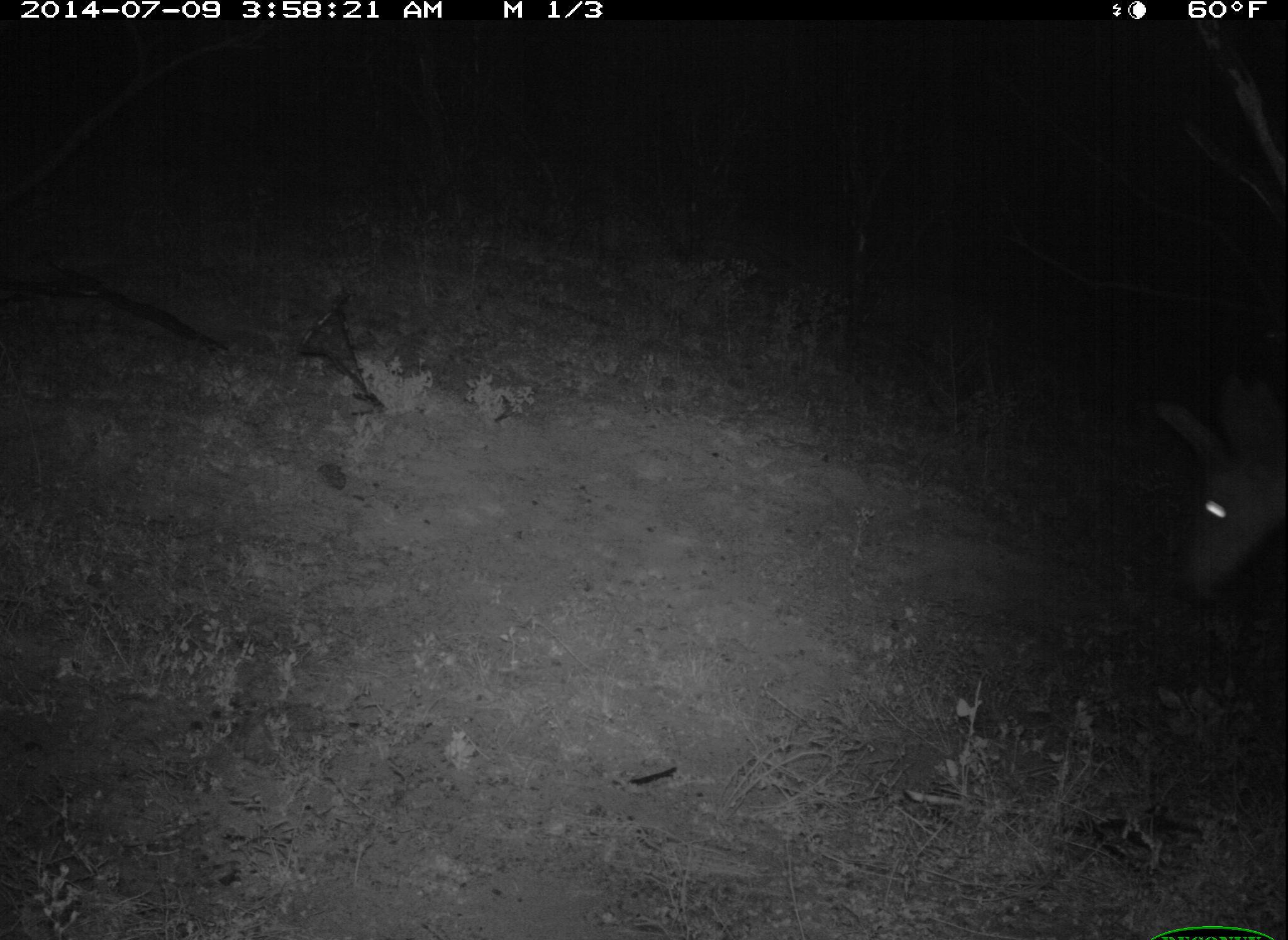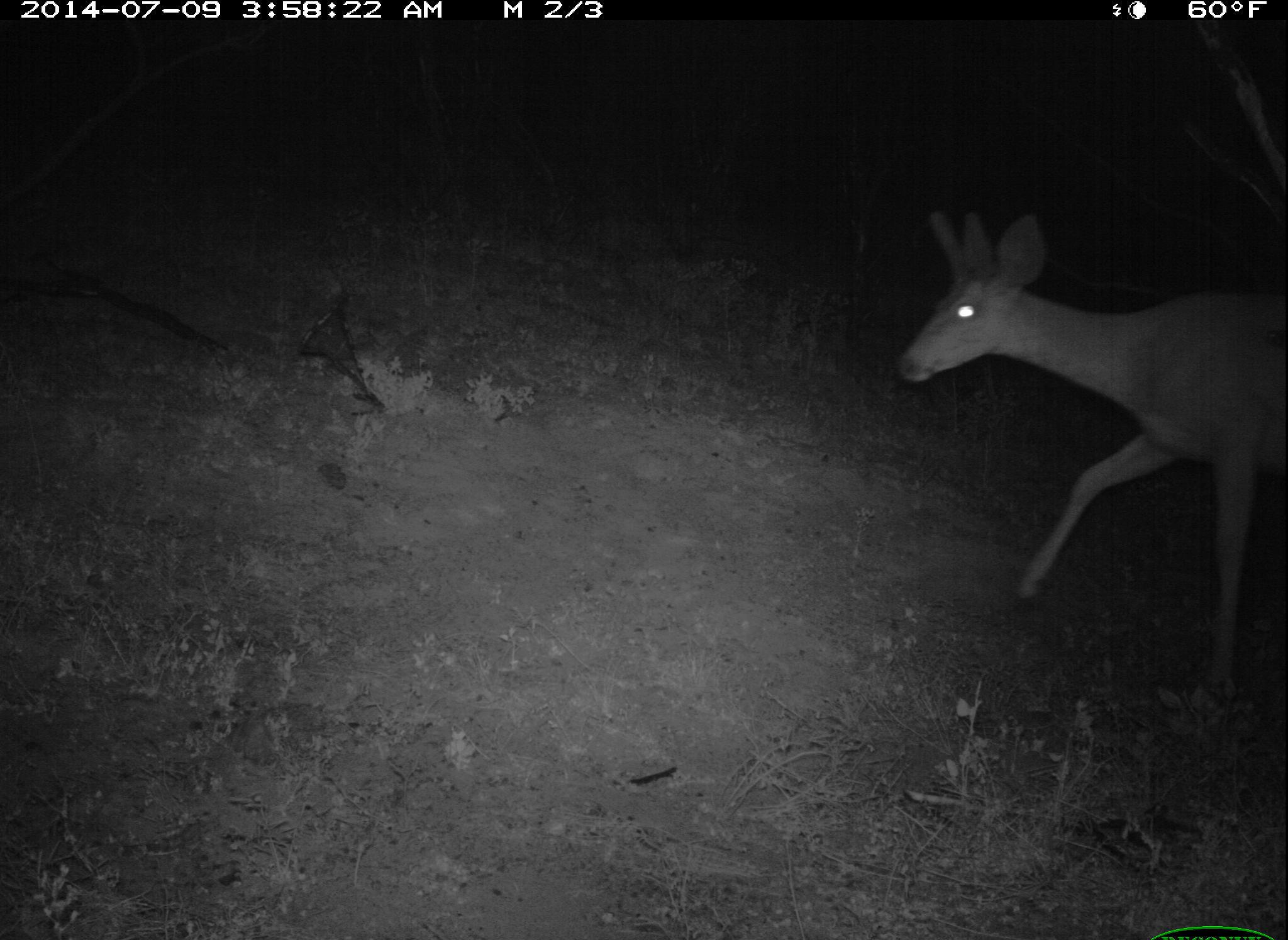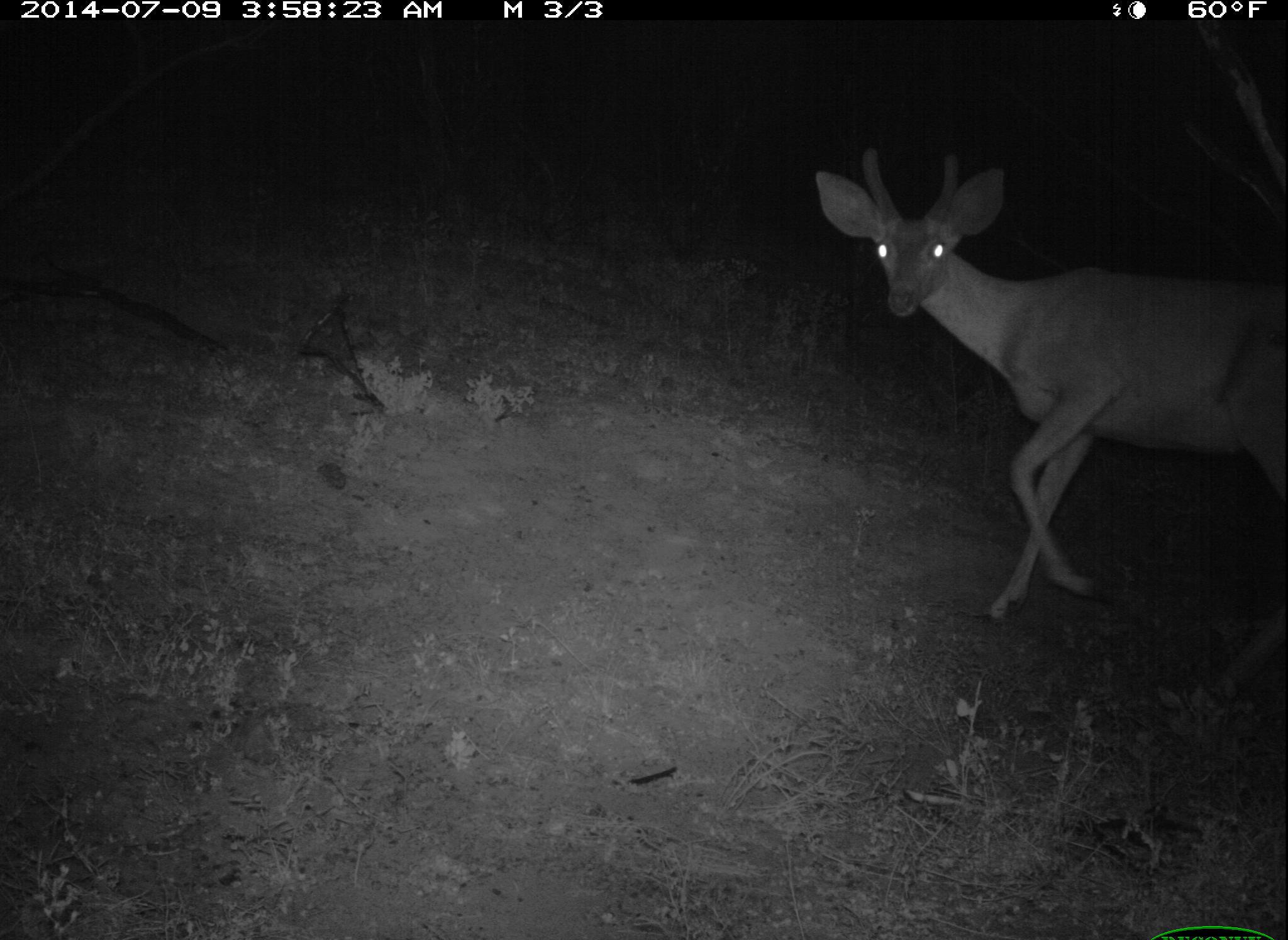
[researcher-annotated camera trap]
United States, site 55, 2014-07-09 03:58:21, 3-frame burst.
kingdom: Animalia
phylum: Chordata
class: Mammalia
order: Artiodactyla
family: Cervidae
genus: Odocoileus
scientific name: Odocoileus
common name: deer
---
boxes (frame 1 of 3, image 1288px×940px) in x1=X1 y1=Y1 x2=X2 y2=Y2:
deer: x1=1167 y1=400 x2=1288 y2=596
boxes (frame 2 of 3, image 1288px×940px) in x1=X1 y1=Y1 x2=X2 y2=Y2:
deer: x1=900 y1=207 x2=1288 y2=712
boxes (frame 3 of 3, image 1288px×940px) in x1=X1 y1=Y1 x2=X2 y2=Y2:
deer: x1=816 y1=142 x2=1288 y2=625